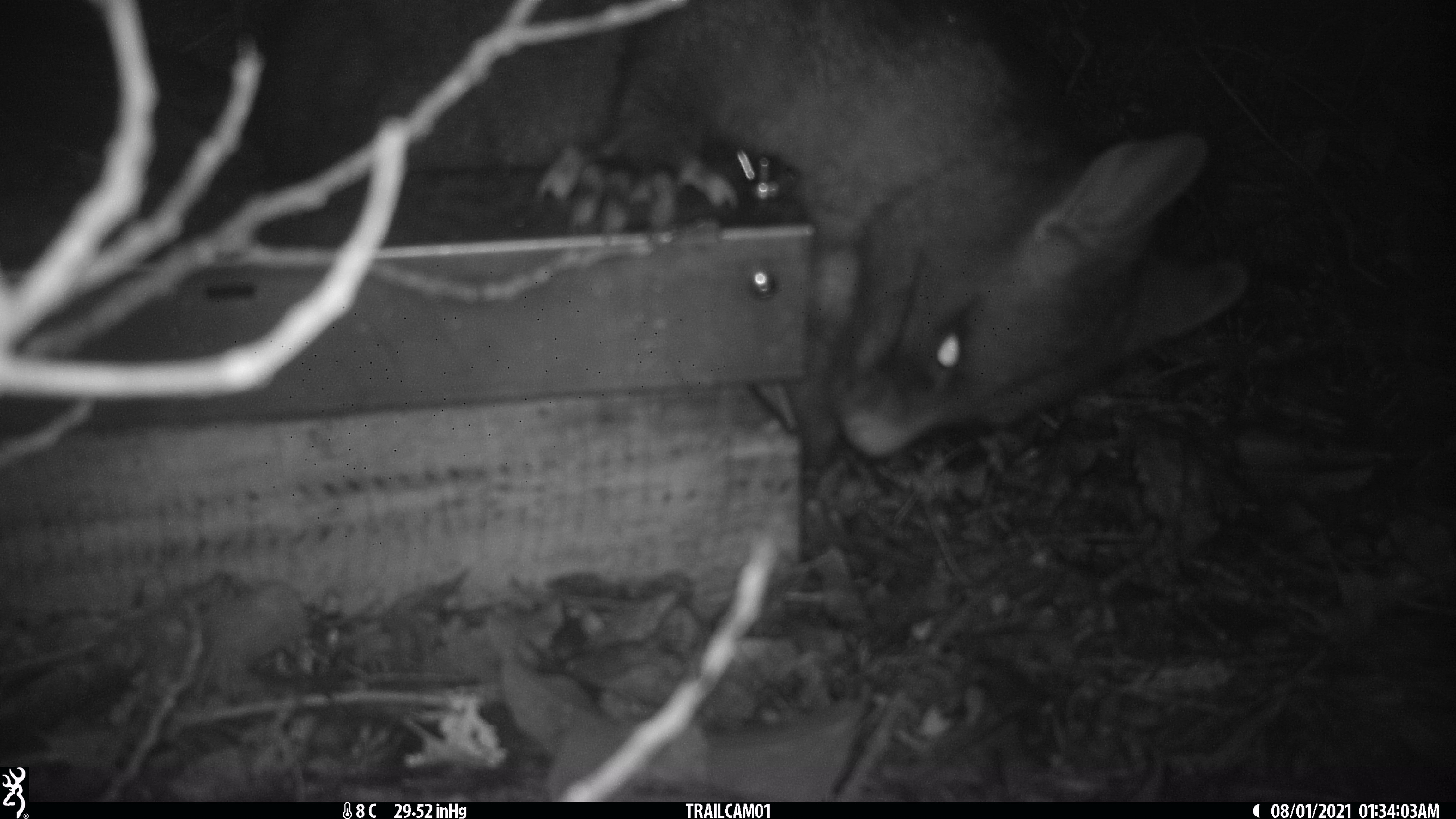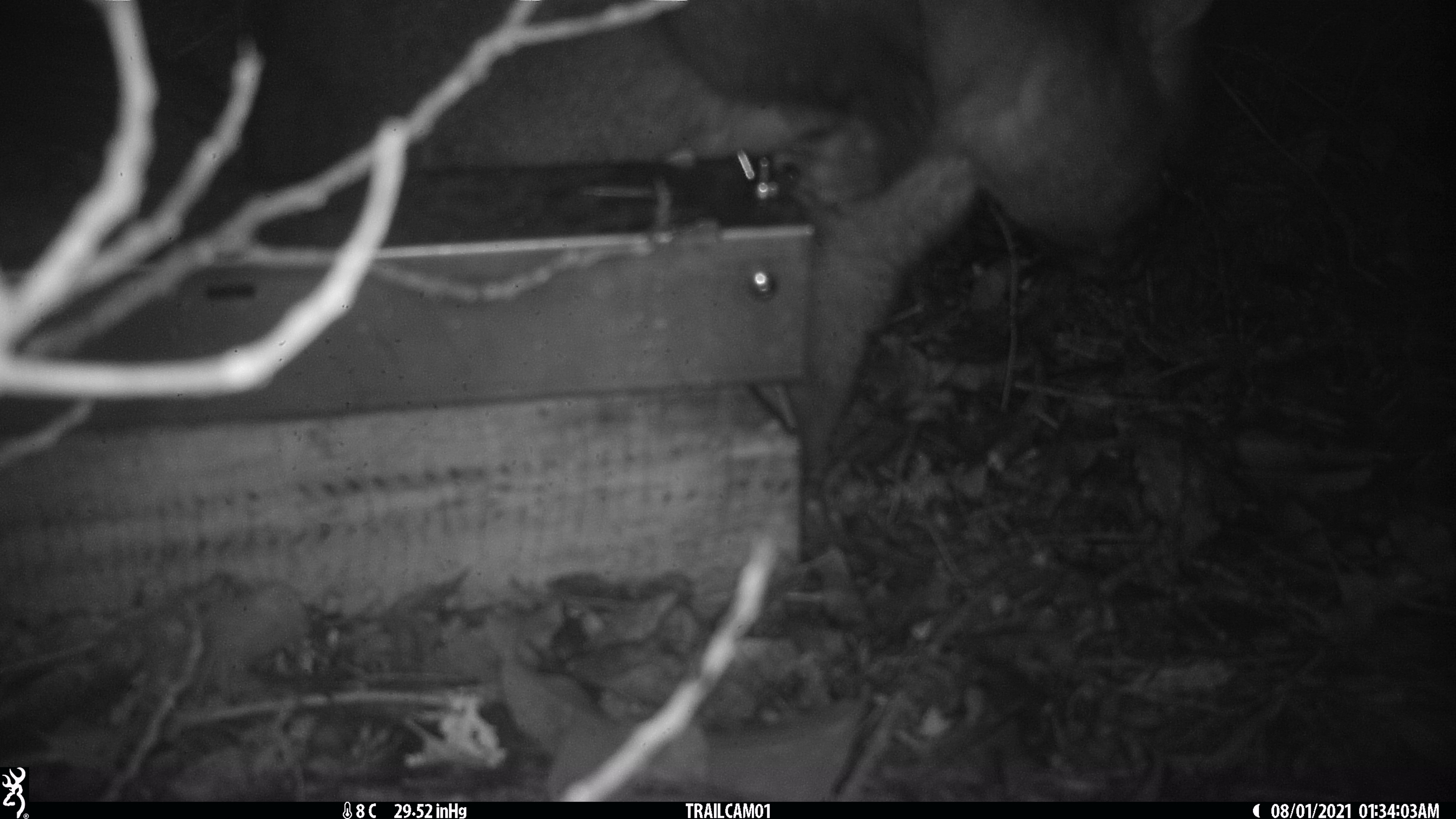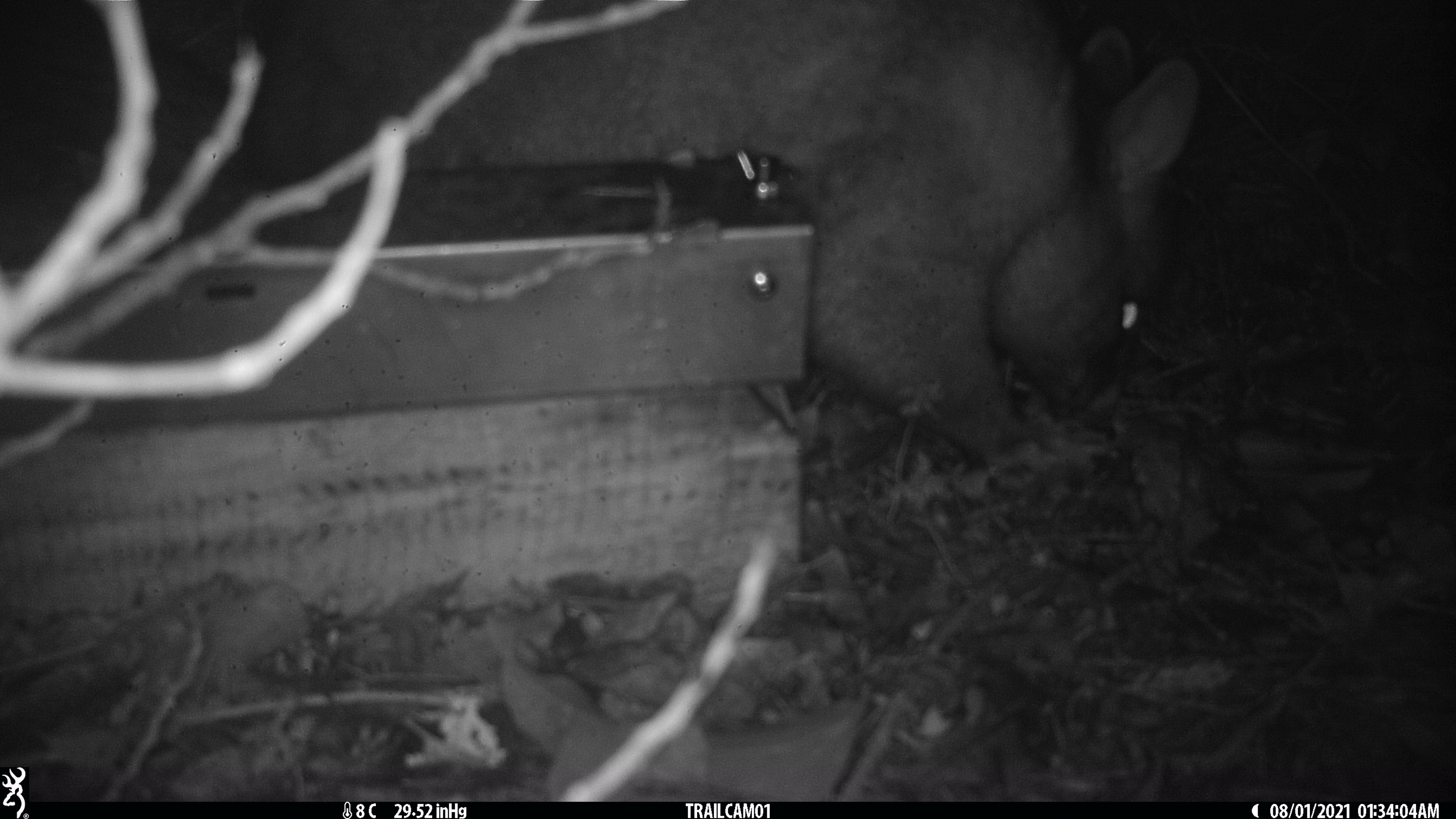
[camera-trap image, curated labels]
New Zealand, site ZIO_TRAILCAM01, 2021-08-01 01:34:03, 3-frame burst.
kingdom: Animalia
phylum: Chordata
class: Mammalia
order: Diprotodontia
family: Phalangeridae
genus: Trichosurus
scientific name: Trichosurus vulpecula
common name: common brushtail possum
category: possum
Possum (common brushtail possum) (Trichosurus vulpecula).